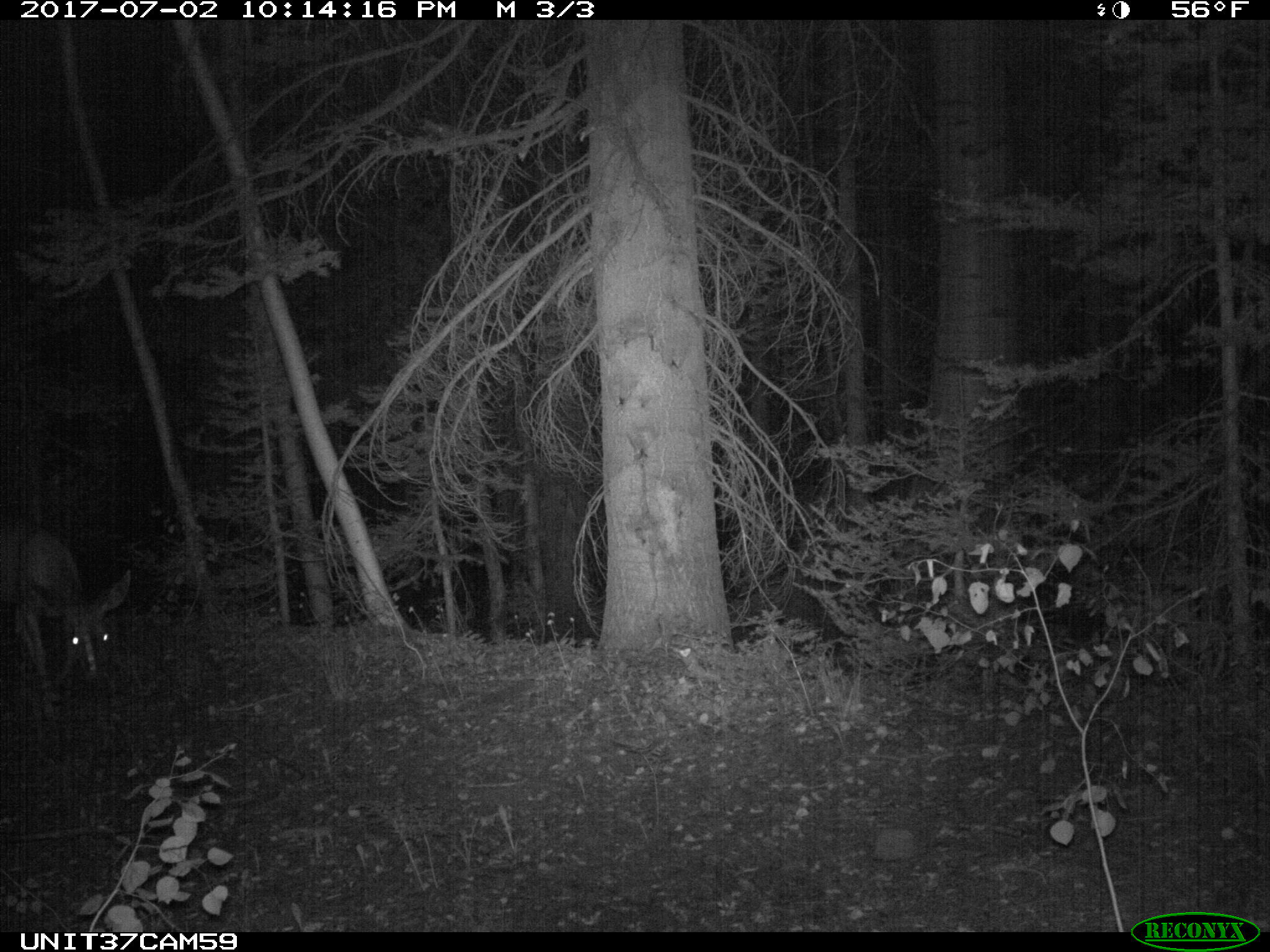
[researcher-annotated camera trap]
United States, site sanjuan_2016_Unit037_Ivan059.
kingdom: Animalia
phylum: Chordata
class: Mammalia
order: Artiodactyla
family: Cervidae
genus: Odocoileus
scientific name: Odocoileus hemionus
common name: mule deer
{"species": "Odocoileus hemionus (mule deer)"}